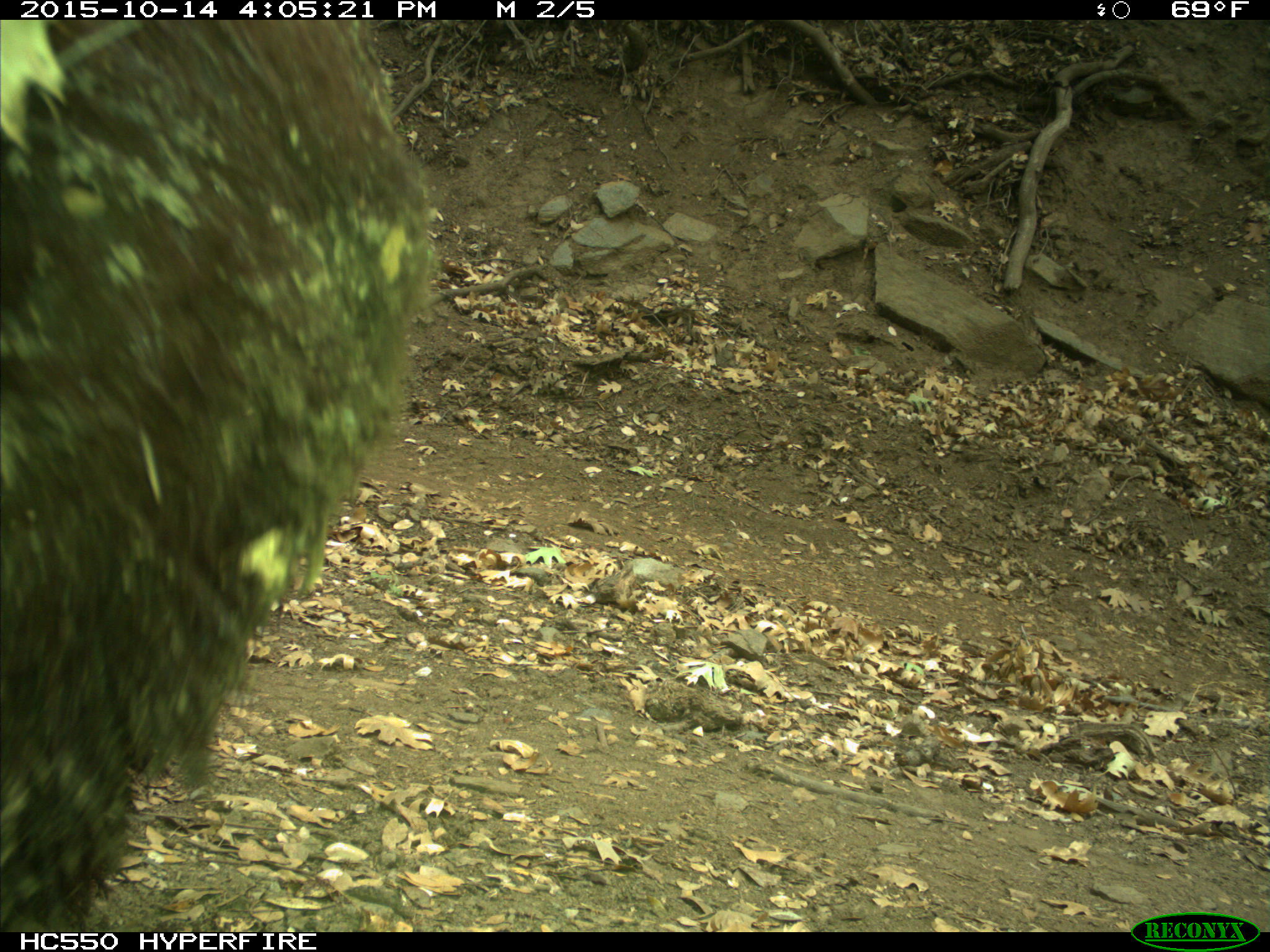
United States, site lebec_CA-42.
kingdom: Animalia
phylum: Chordata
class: Mammalia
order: Carnivora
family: Ursidae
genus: Ursus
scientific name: Ursus americanus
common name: american black bear